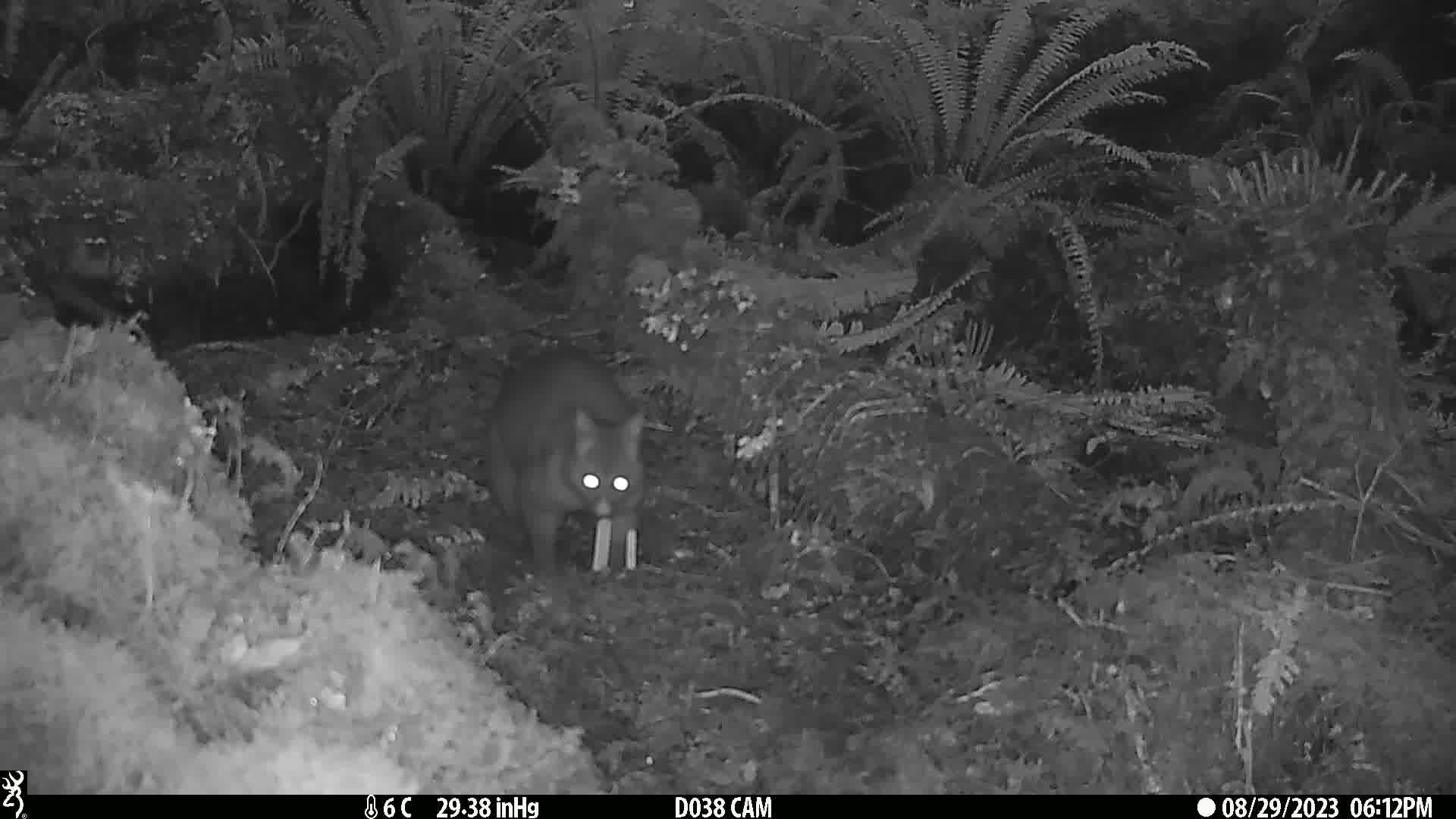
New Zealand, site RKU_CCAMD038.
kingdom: Animalia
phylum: Chordata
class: Mammalia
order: Diprotodontia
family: Phalangeridae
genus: Trichosurus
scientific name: Trichosurus vulpecula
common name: common brushtail possum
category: possum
Possum (common brushtail possum) (Trichosurus vulpecula).